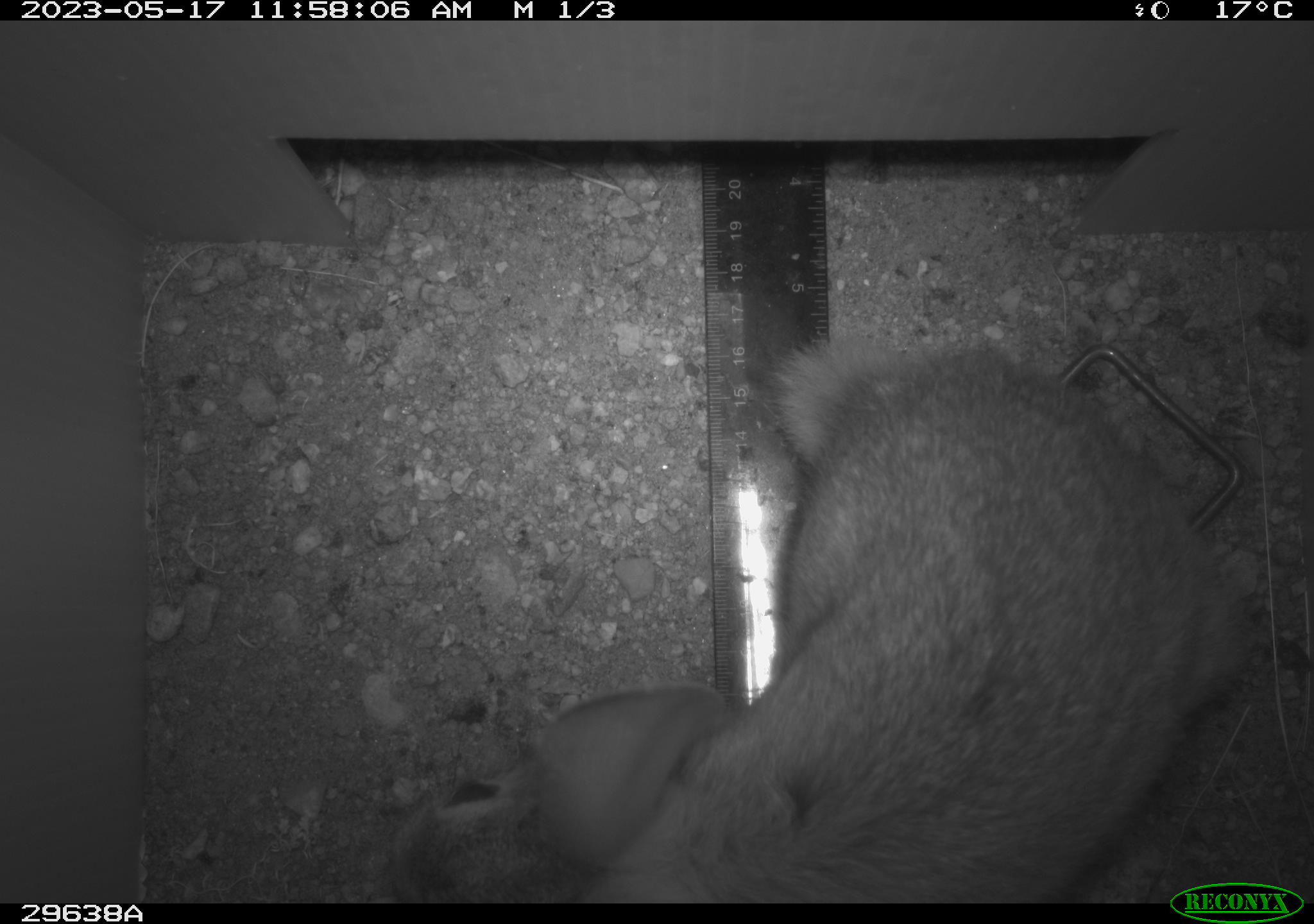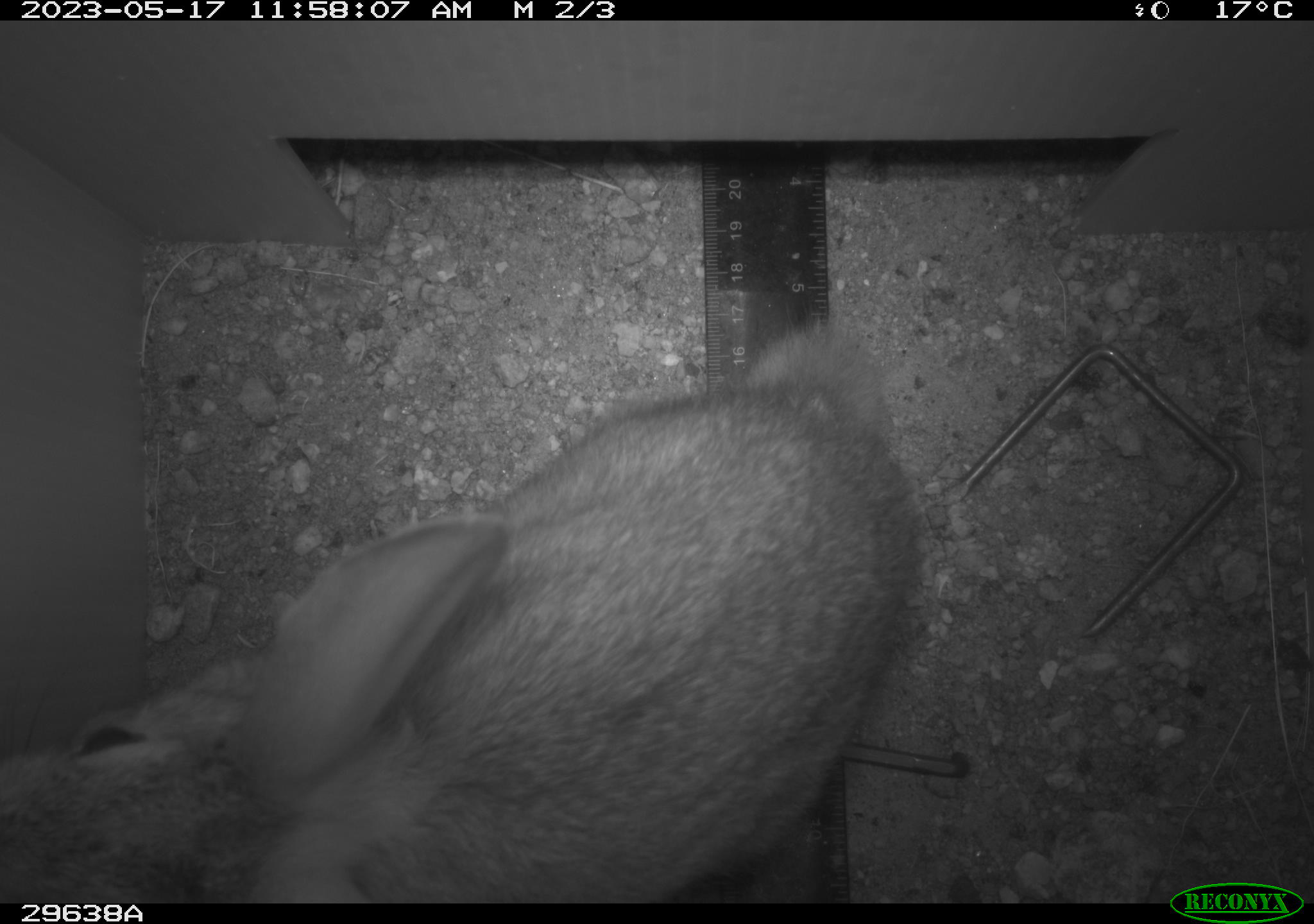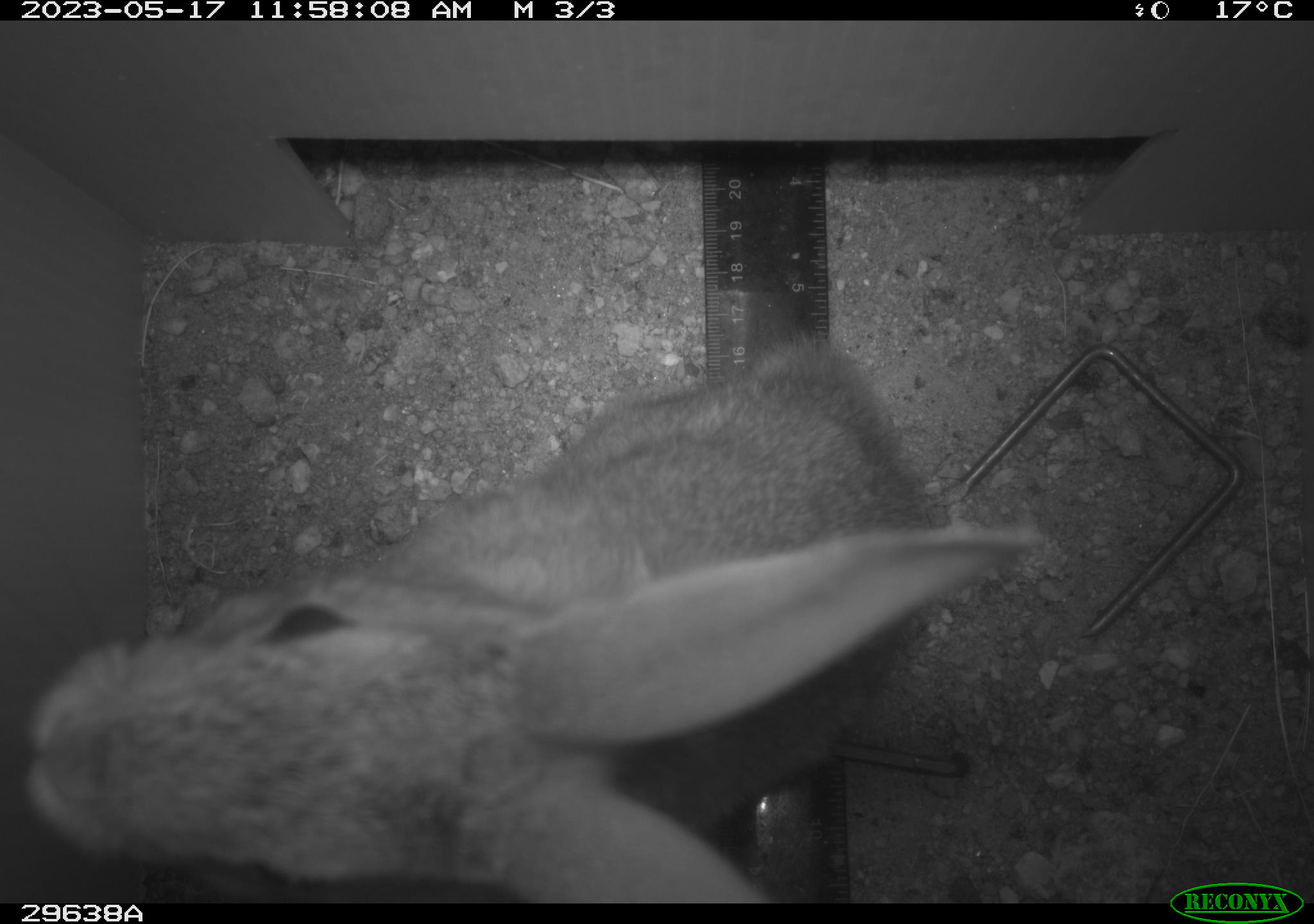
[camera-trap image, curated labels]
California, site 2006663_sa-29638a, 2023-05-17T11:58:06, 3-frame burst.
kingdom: Animalia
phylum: Chordata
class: Mammalia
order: Lagomorpha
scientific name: Lagomorpha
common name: hares, rabbits, and pikas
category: lagomorpha order